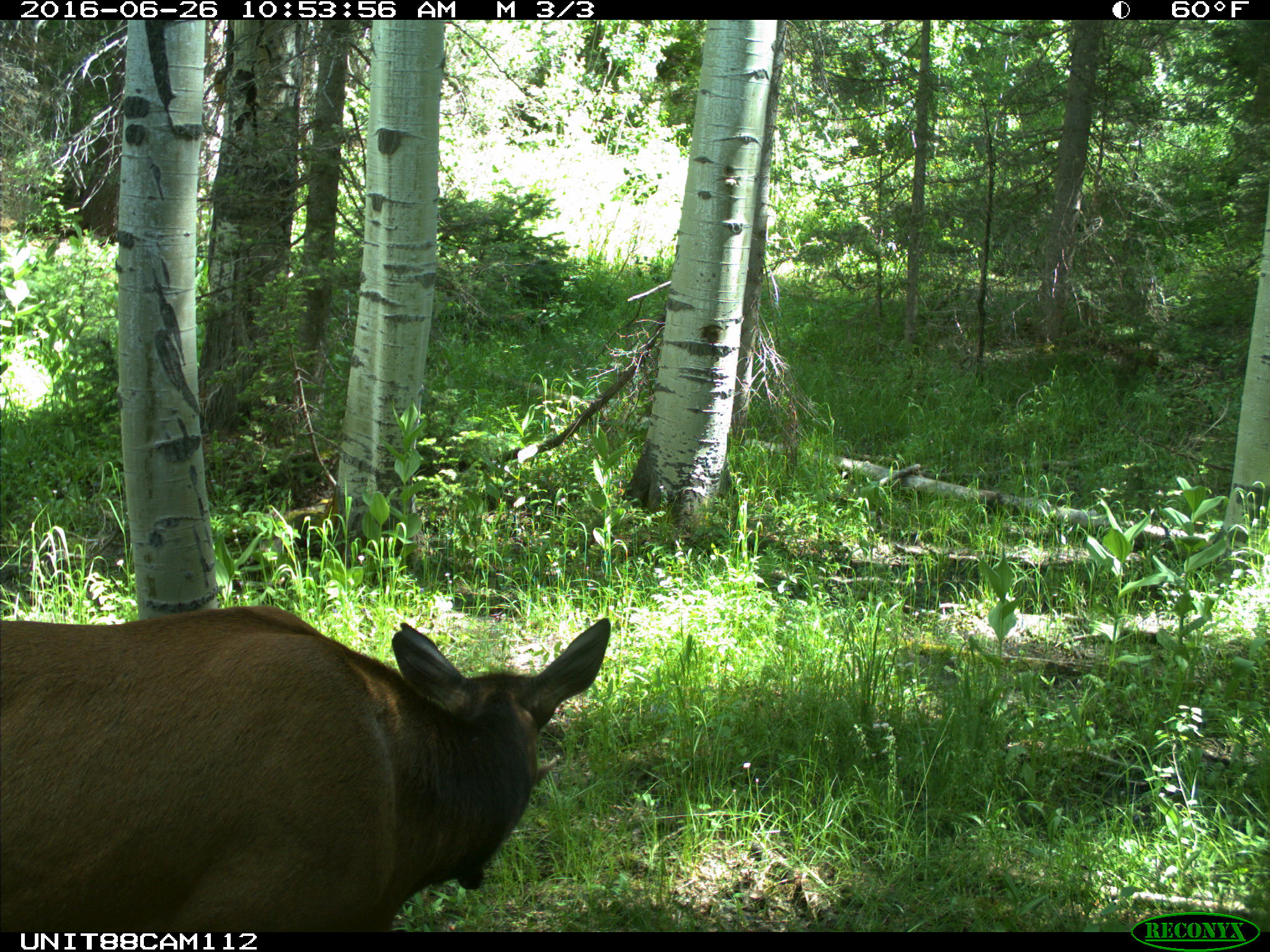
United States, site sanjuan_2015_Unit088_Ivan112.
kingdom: Animalia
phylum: Chordata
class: Mammalia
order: Artiodactyla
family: Cervidae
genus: Cervus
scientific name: Cervus elaphus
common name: red deer